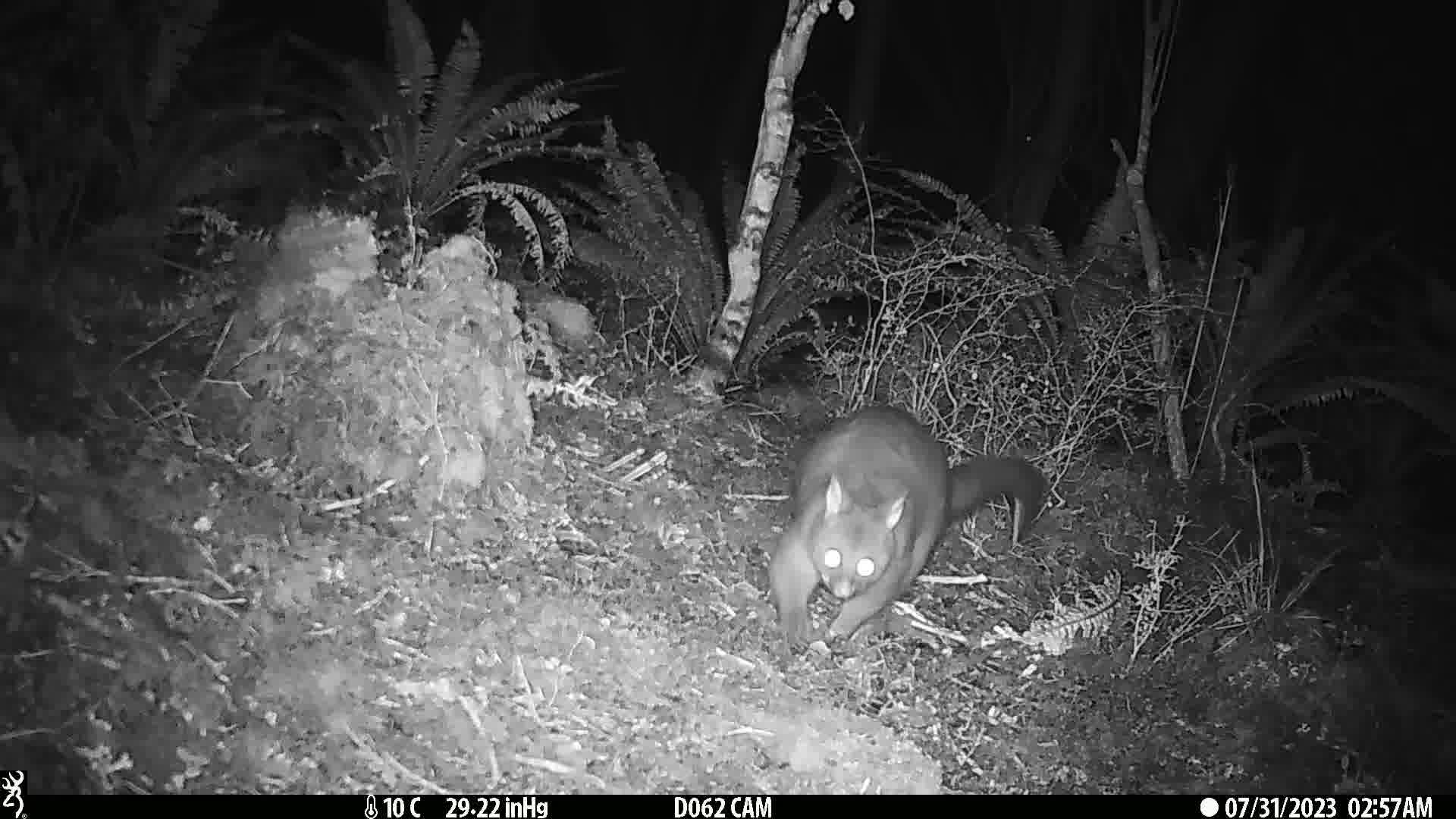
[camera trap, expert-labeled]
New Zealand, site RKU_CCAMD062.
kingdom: Animalia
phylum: Chordata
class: Mammalia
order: Diprotodontia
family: Phalangeridae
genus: Trichosurus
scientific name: Trichosurus vulpecula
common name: common brushtail possum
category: possum